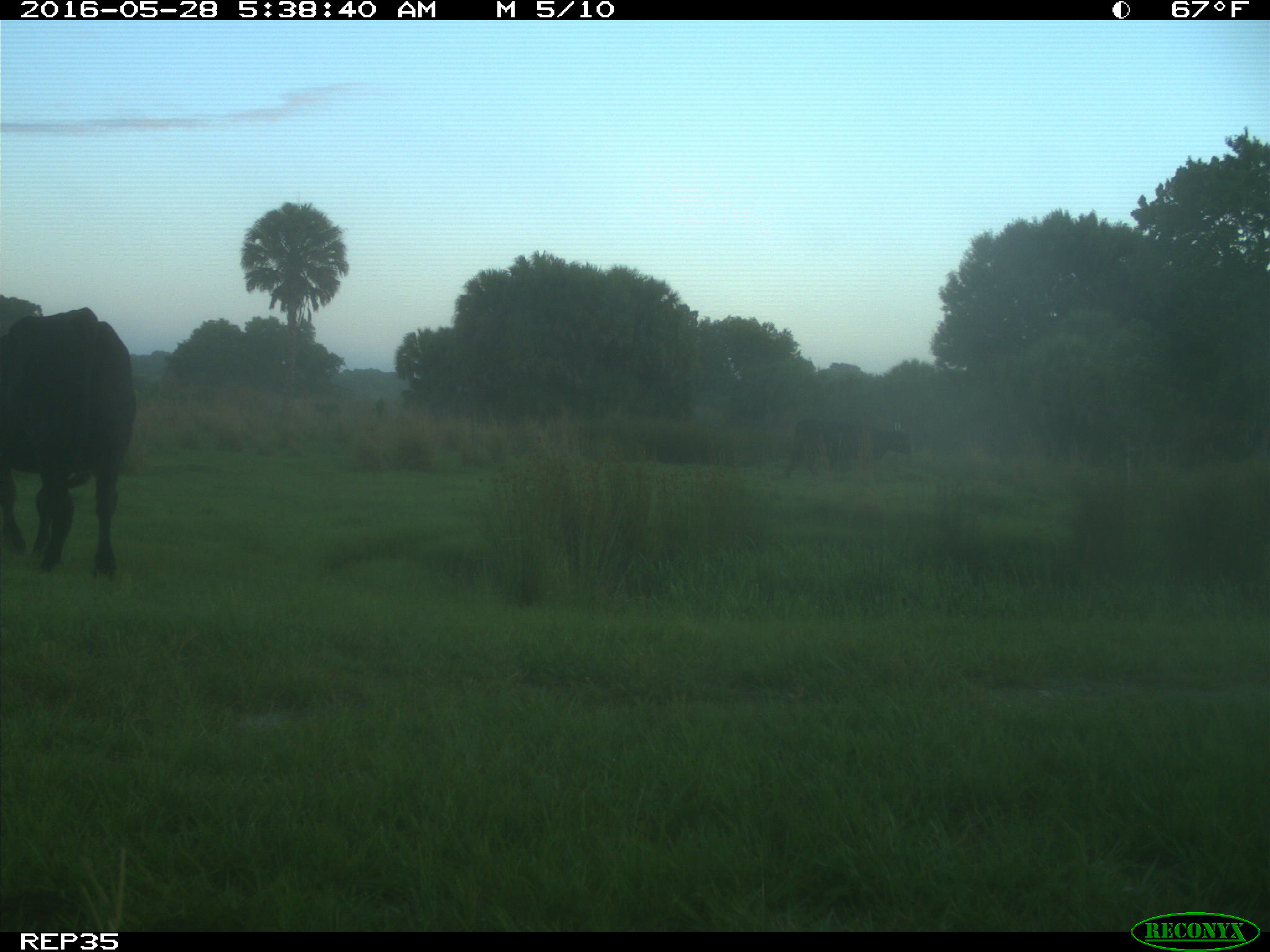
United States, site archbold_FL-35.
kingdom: Animalia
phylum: Chordata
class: Mammalia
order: Artiodactyla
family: Bovidae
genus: Bos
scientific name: Bos taurus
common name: domestic cow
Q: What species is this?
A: Bos taurus (domestic cow).